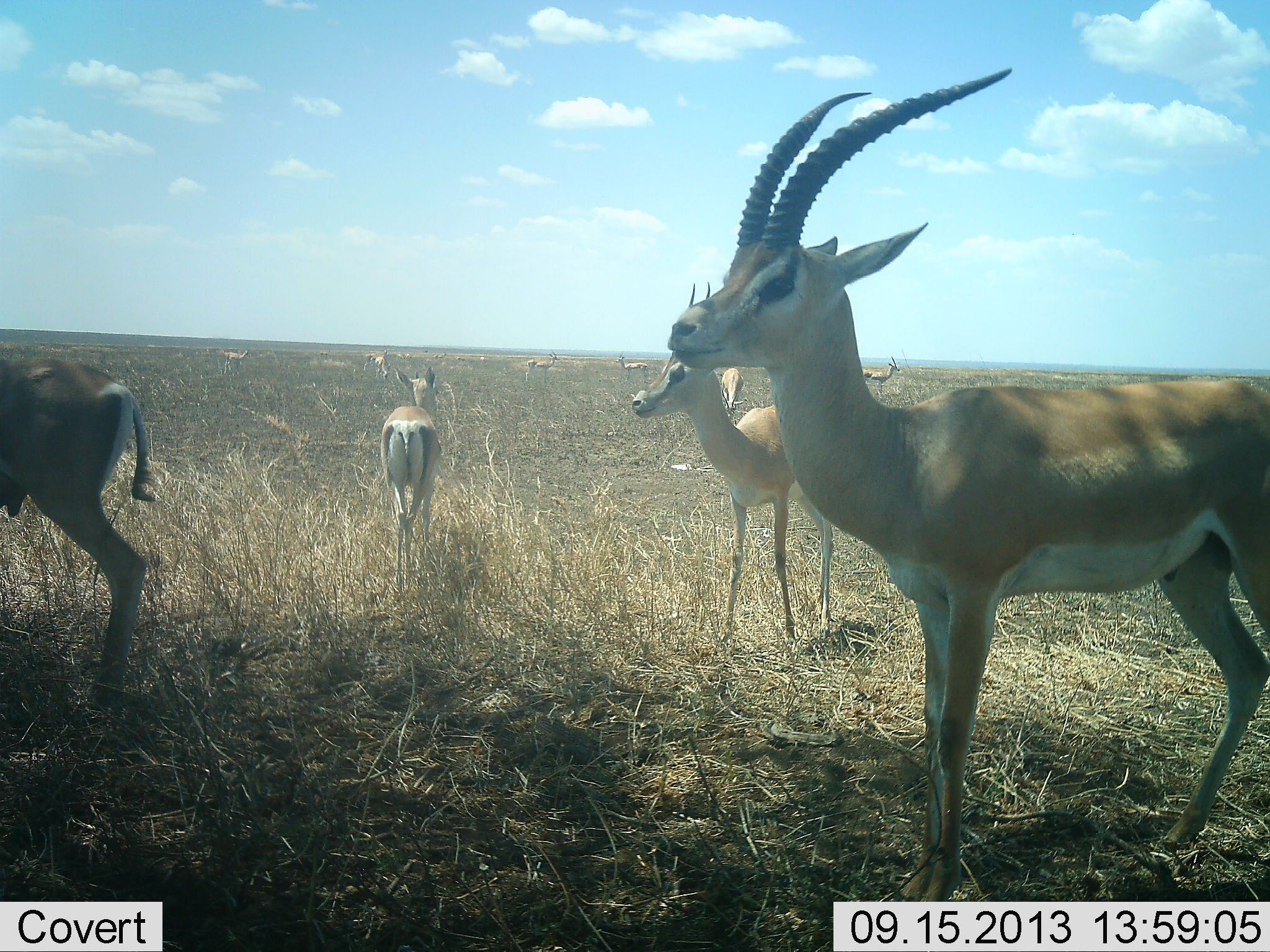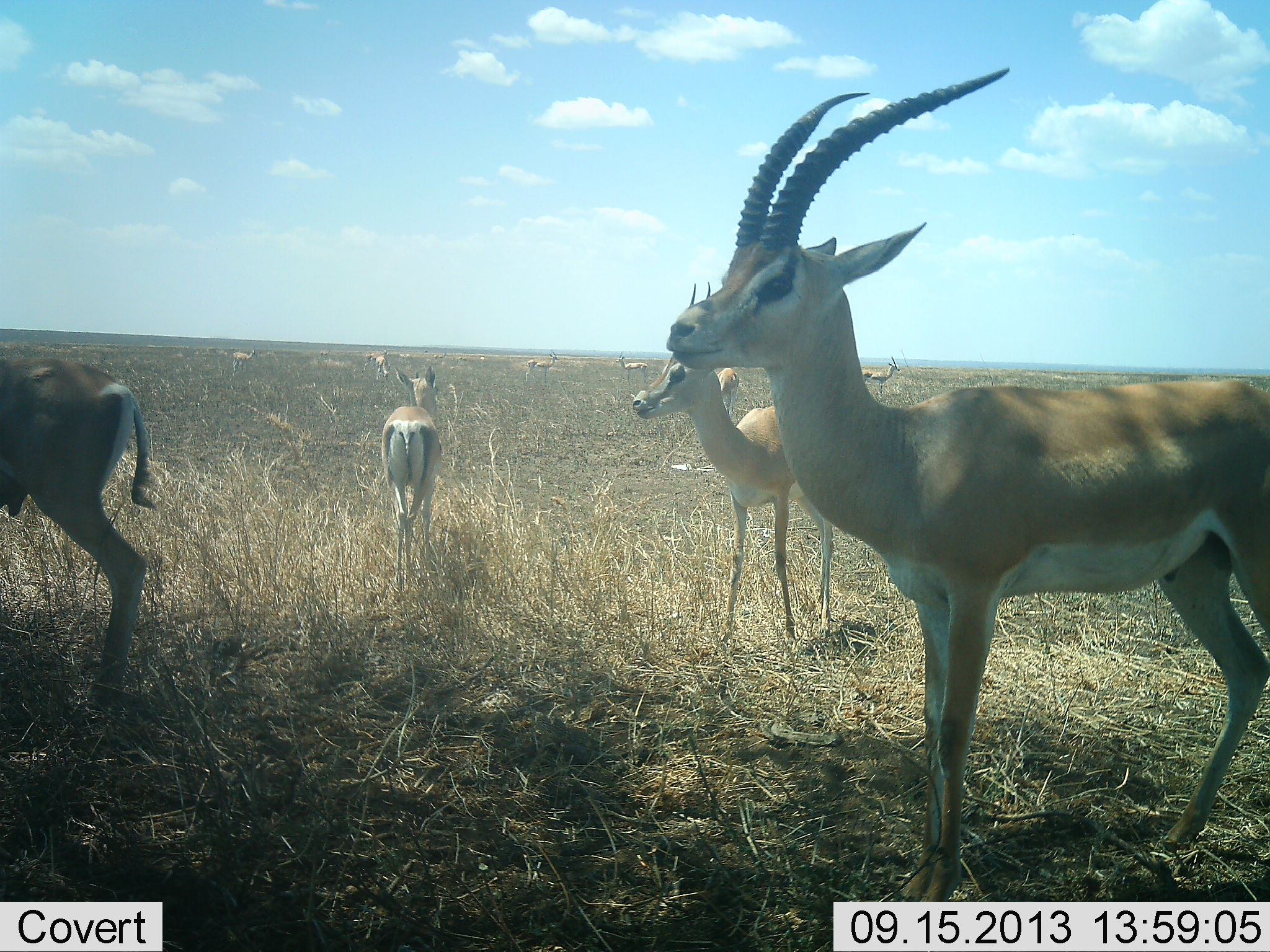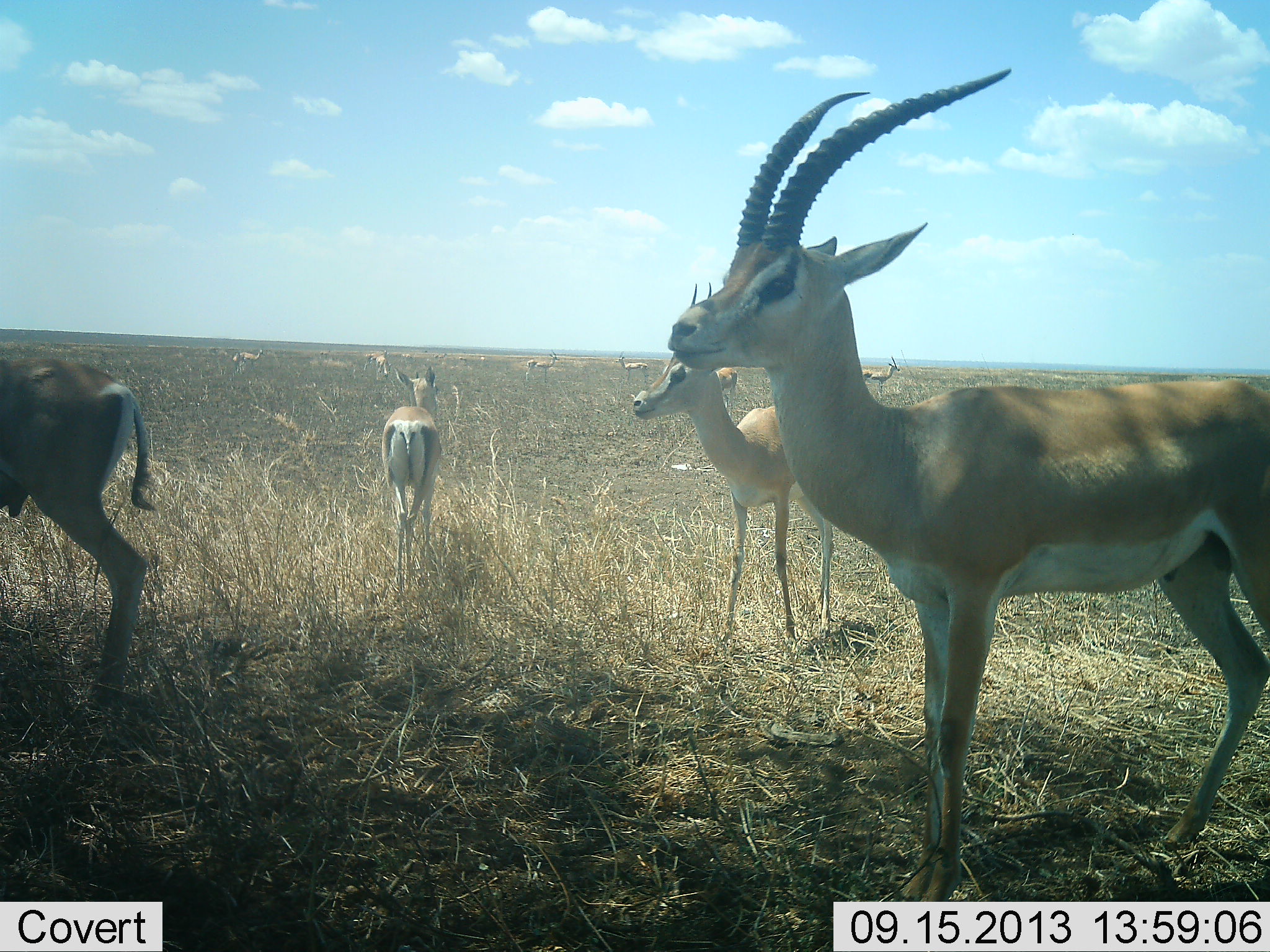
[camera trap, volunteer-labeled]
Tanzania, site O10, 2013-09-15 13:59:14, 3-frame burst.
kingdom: Animalia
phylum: Chordata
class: Mammalia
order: Artiodactyla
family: Bovidae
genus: Nanger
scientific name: Nanger granti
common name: grant's gazelle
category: gazellegrants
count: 10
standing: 79%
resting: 12%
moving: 33%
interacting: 17%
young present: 0%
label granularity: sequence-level